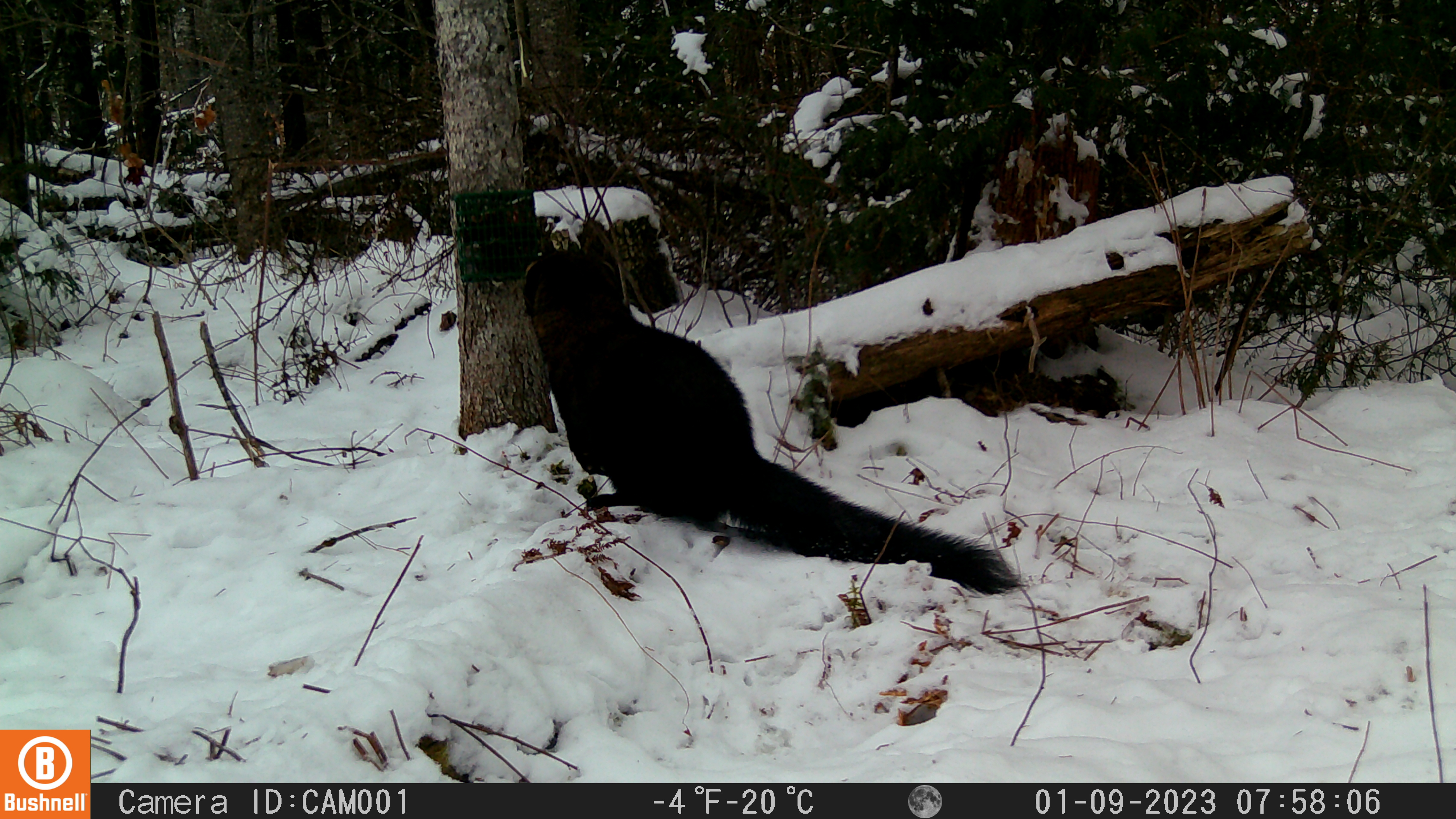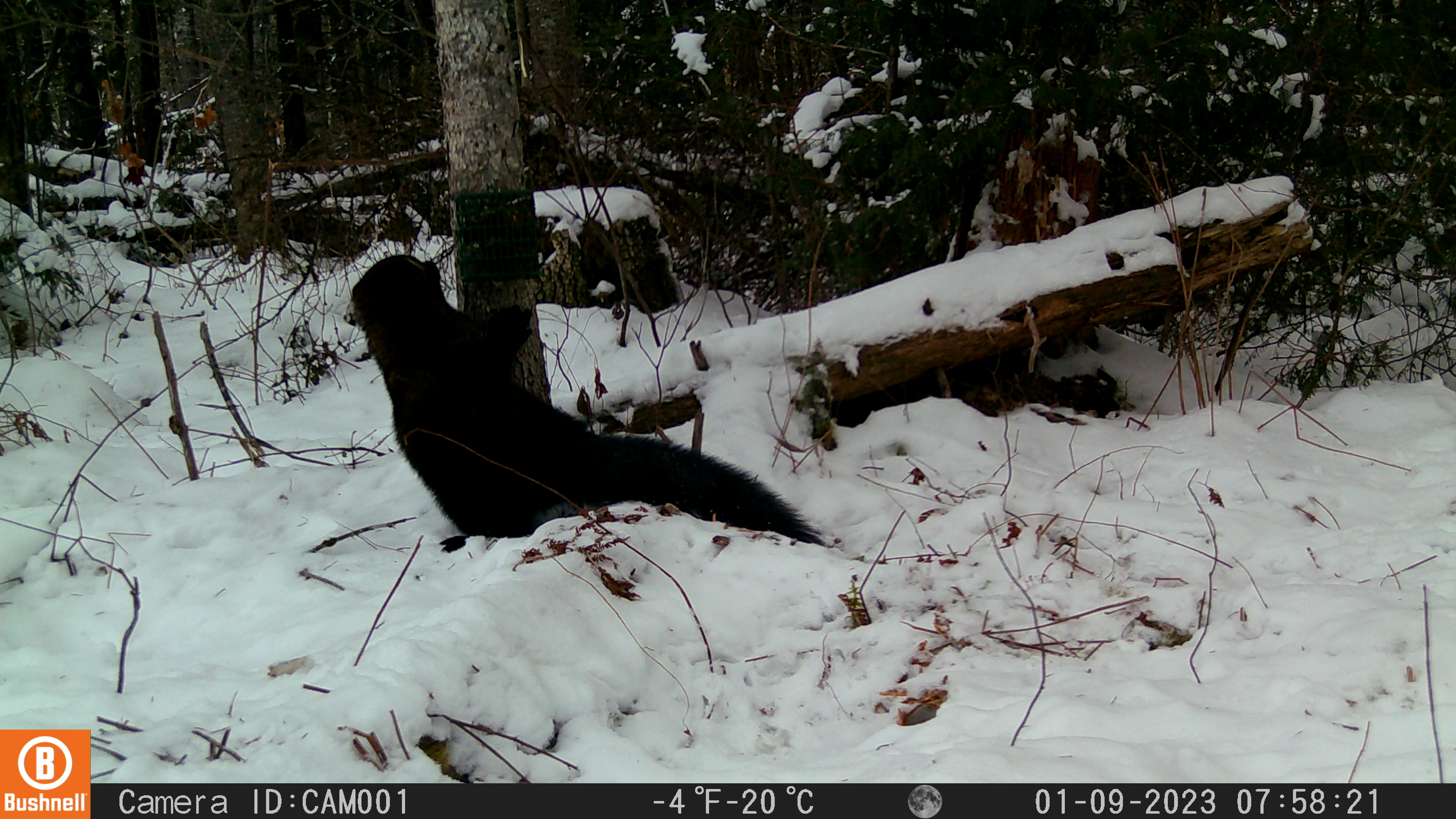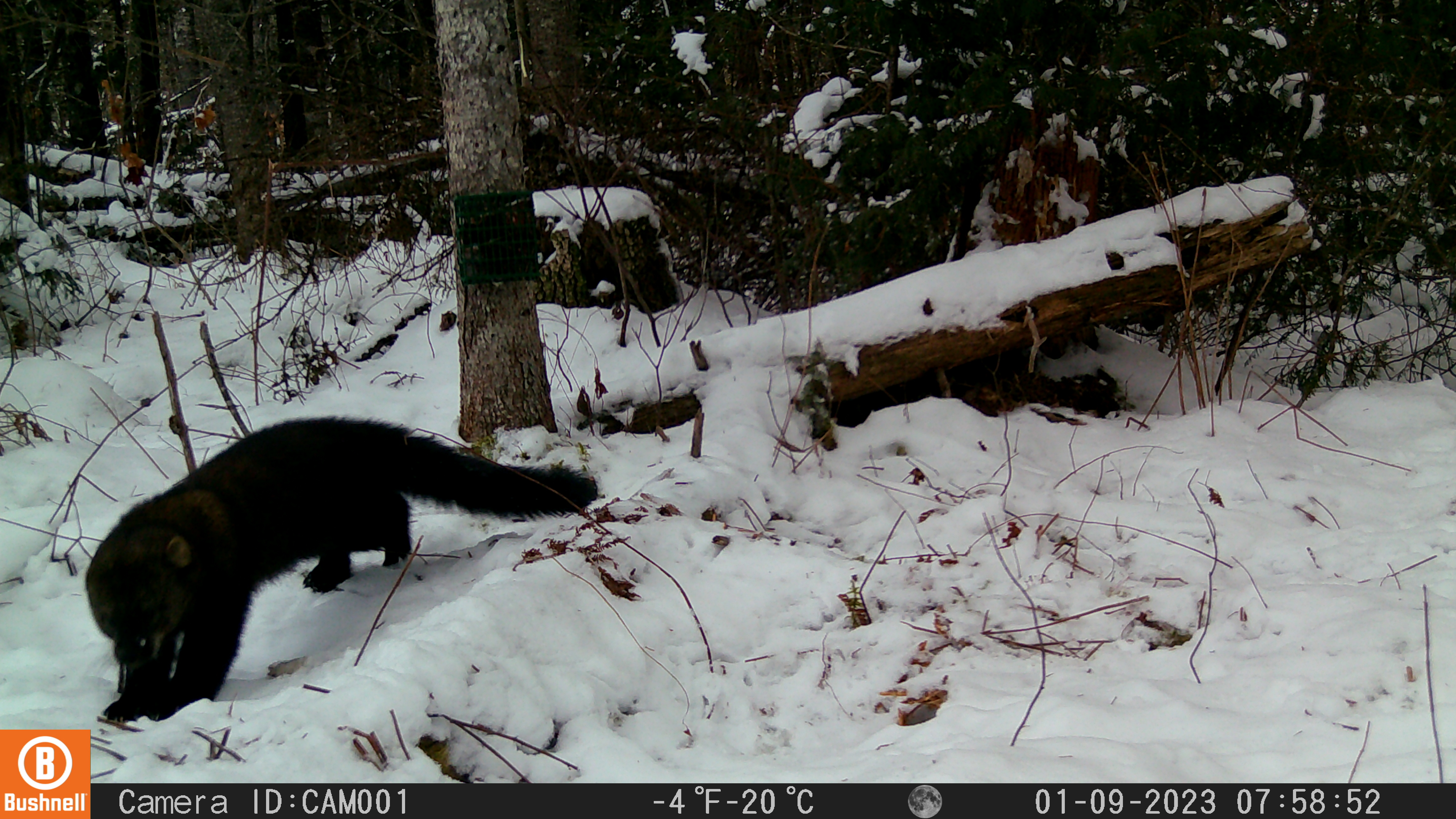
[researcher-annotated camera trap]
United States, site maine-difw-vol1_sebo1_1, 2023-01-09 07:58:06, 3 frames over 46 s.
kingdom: Animalia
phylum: Chordata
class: Mammalia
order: Carnivora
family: Mustelidae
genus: Pekania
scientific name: Pekania pennanti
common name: fisher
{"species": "fisher (Pekania pennanti)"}